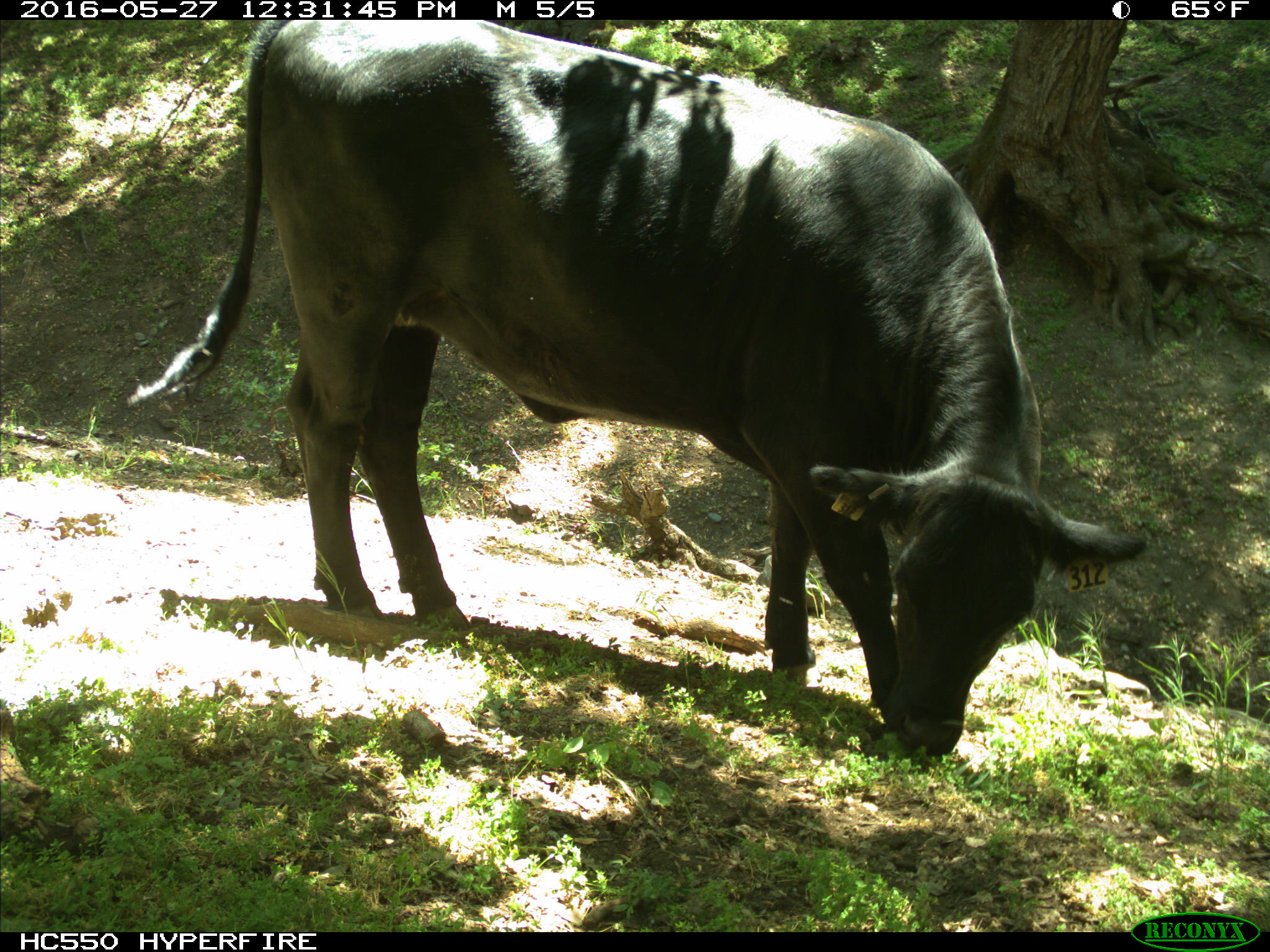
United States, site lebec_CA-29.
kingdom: Animalia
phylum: Chordata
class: Mammalia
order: Artiodactyla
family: Bovidae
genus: Bos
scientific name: Bos taurus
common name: domestic cow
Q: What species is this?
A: Bos taurus (domestic cow).